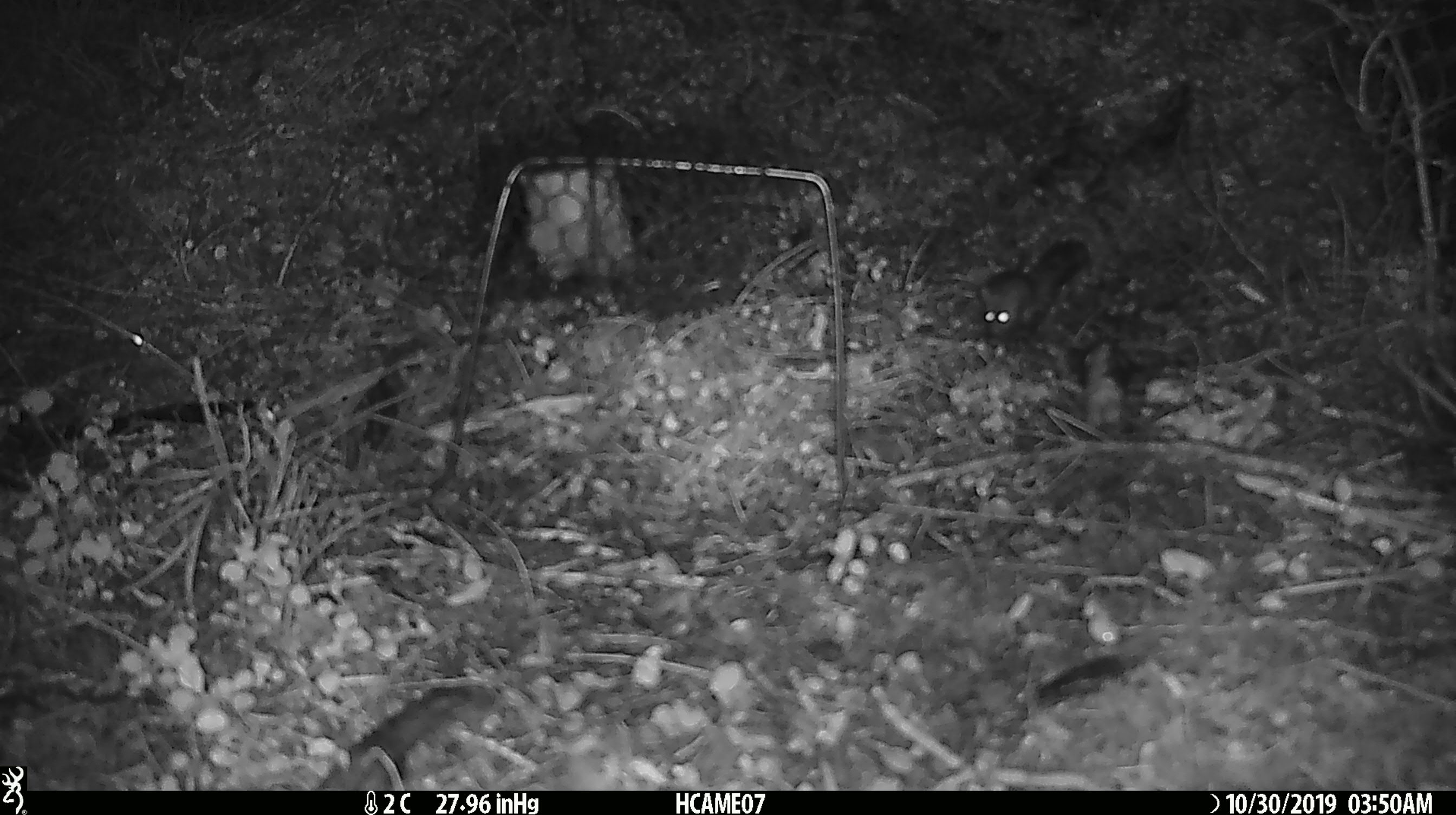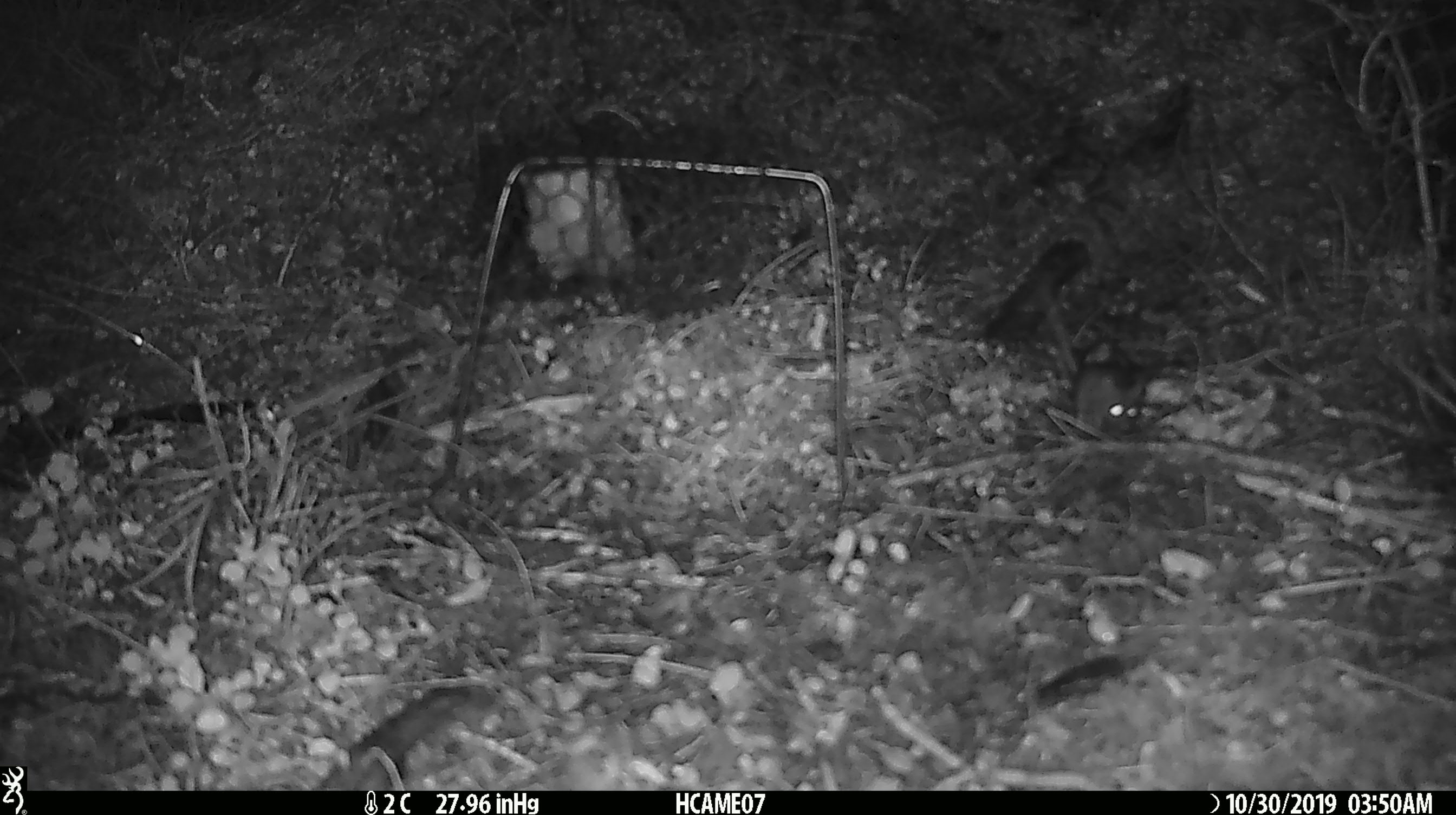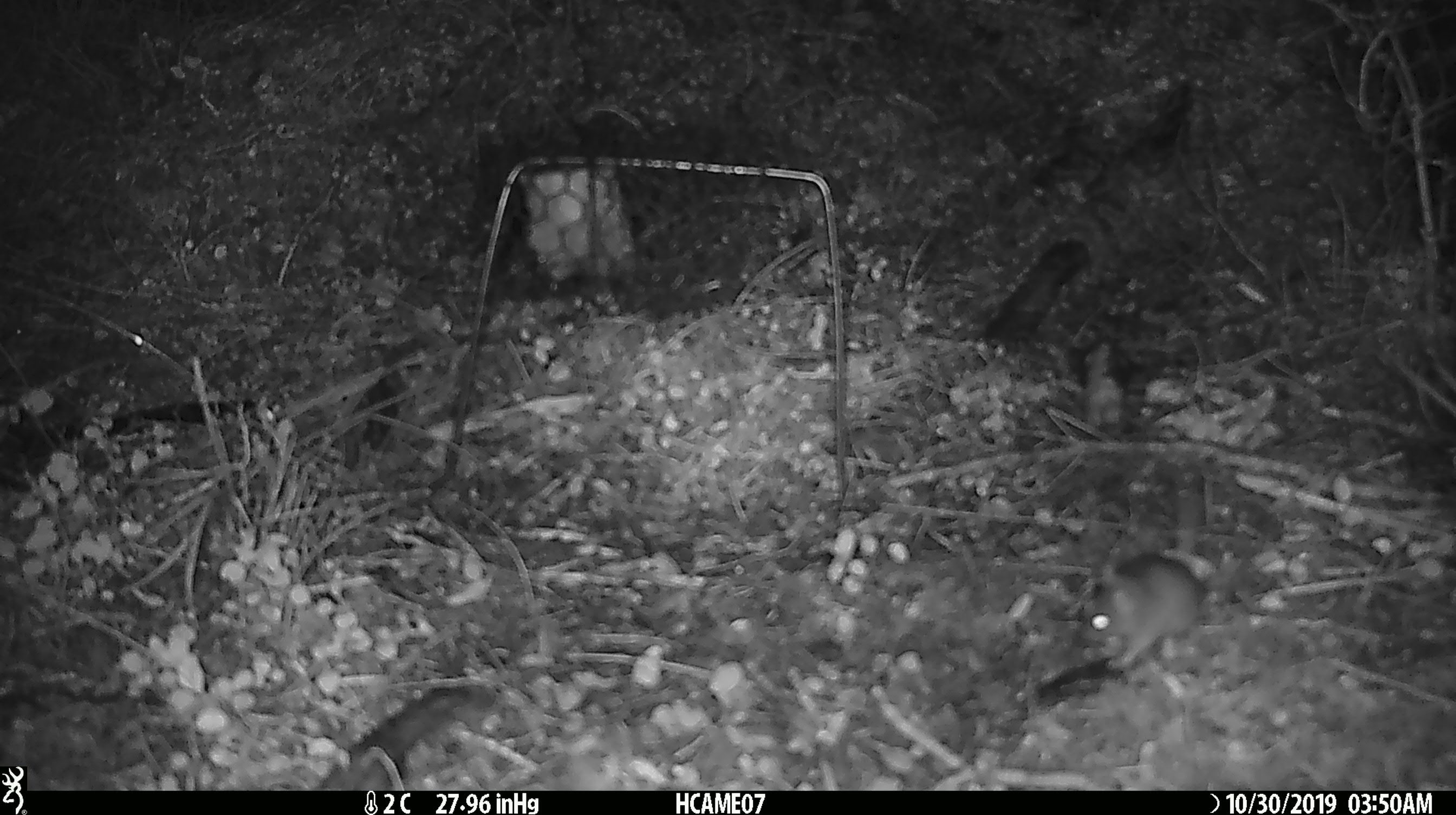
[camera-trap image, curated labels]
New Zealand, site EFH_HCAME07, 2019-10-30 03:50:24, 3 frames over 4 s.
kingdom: Animalia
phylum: Chordata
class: Mammalia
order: Rodentia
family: Muridae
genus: Mus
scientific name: Mus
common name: mouse